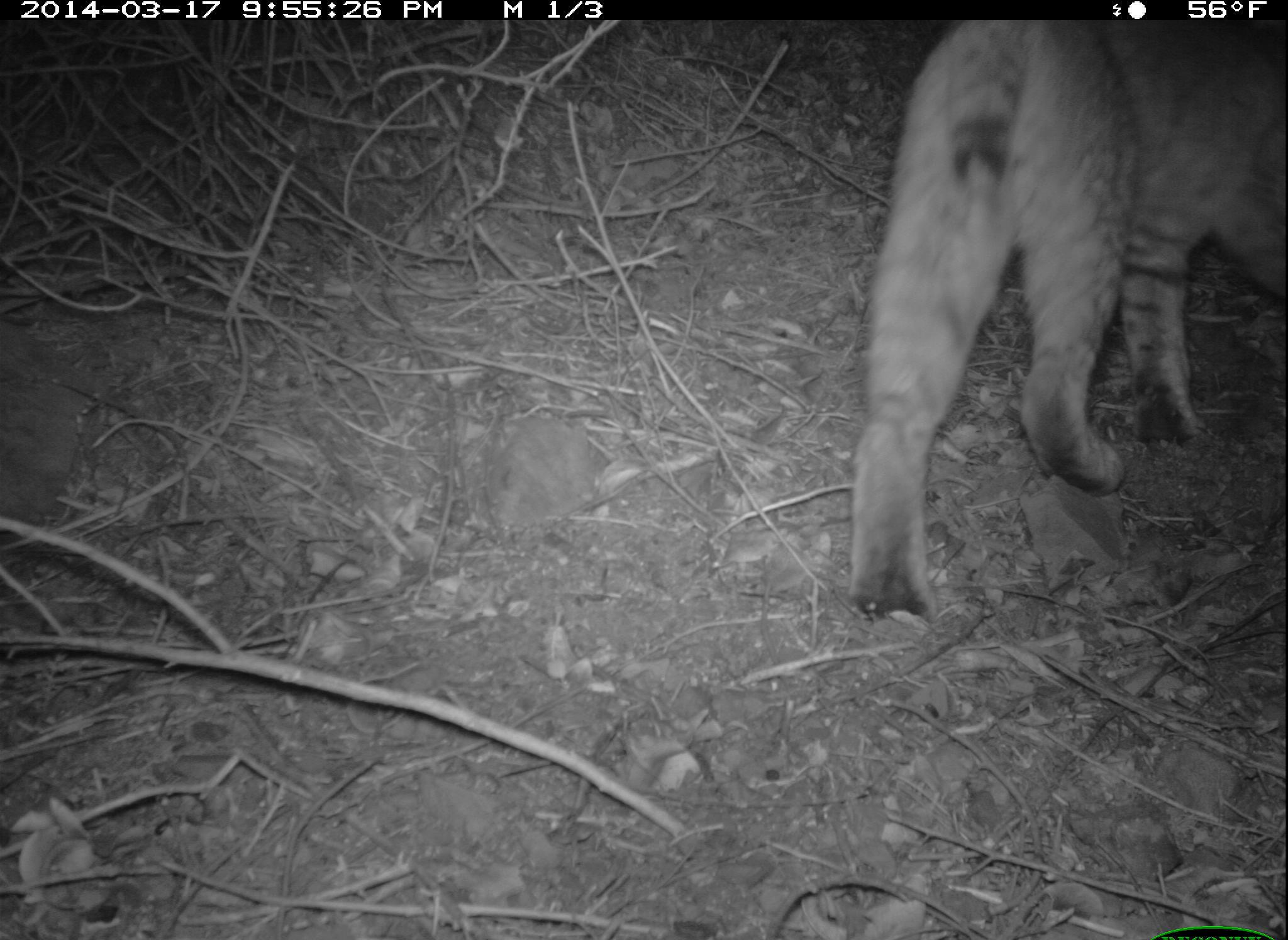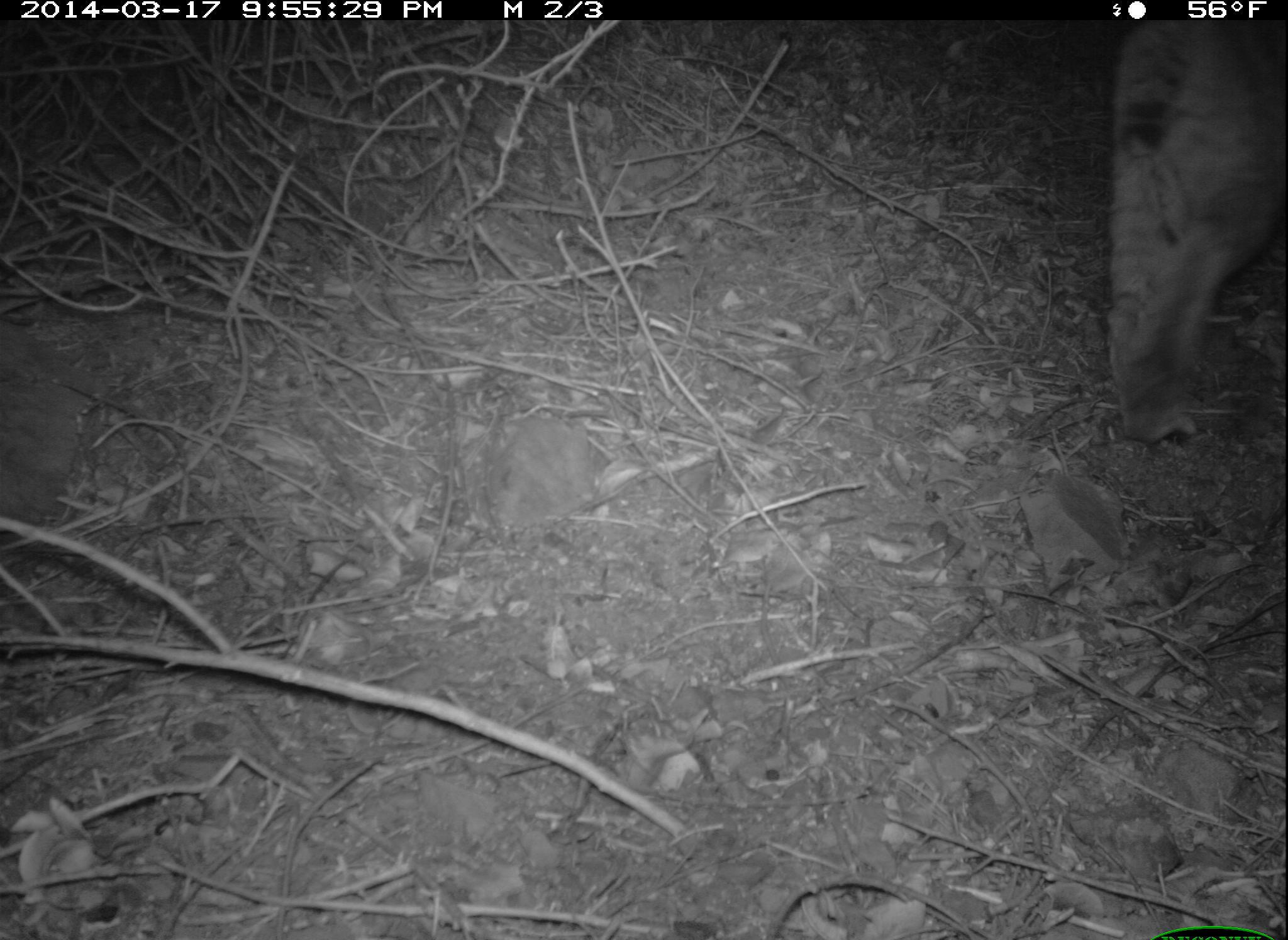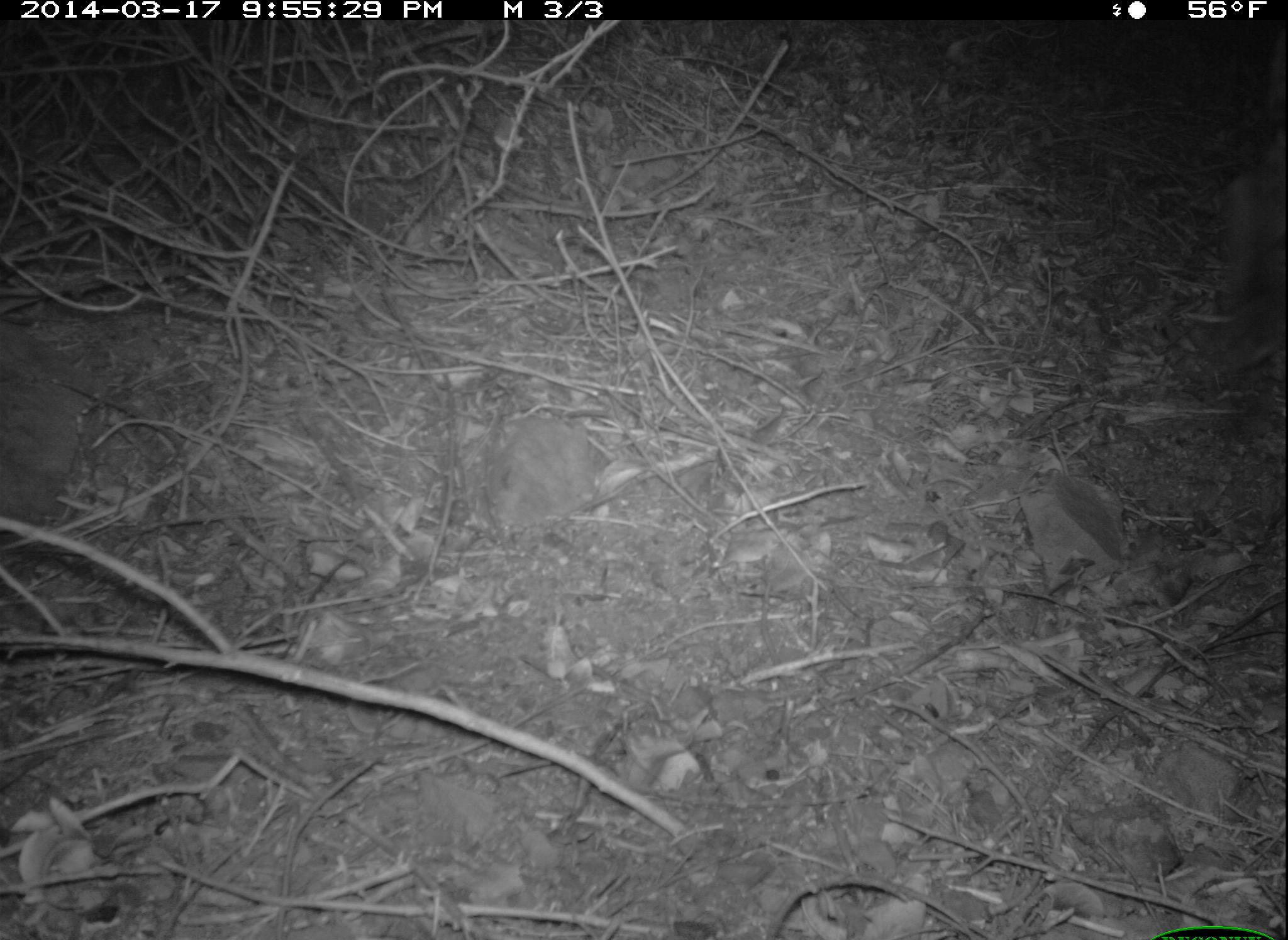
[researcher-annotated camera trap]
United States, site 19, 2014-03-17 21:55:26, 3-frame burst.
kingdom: Animalia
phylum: Chordata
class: Mammalia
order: Carnivora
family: Felidae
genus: Lynx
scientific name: Lynx rufus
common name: bobcat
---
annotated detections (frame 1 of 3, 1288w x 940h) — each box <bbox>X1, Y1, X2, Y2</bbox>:
bobcat: <bbox>848, 18, 1288, 618</bbox>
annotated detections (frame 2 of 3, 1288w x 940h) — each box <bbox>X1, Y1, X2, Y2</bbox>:
bobcat: <bbox>1108, 25, 1287, 444</bbox>